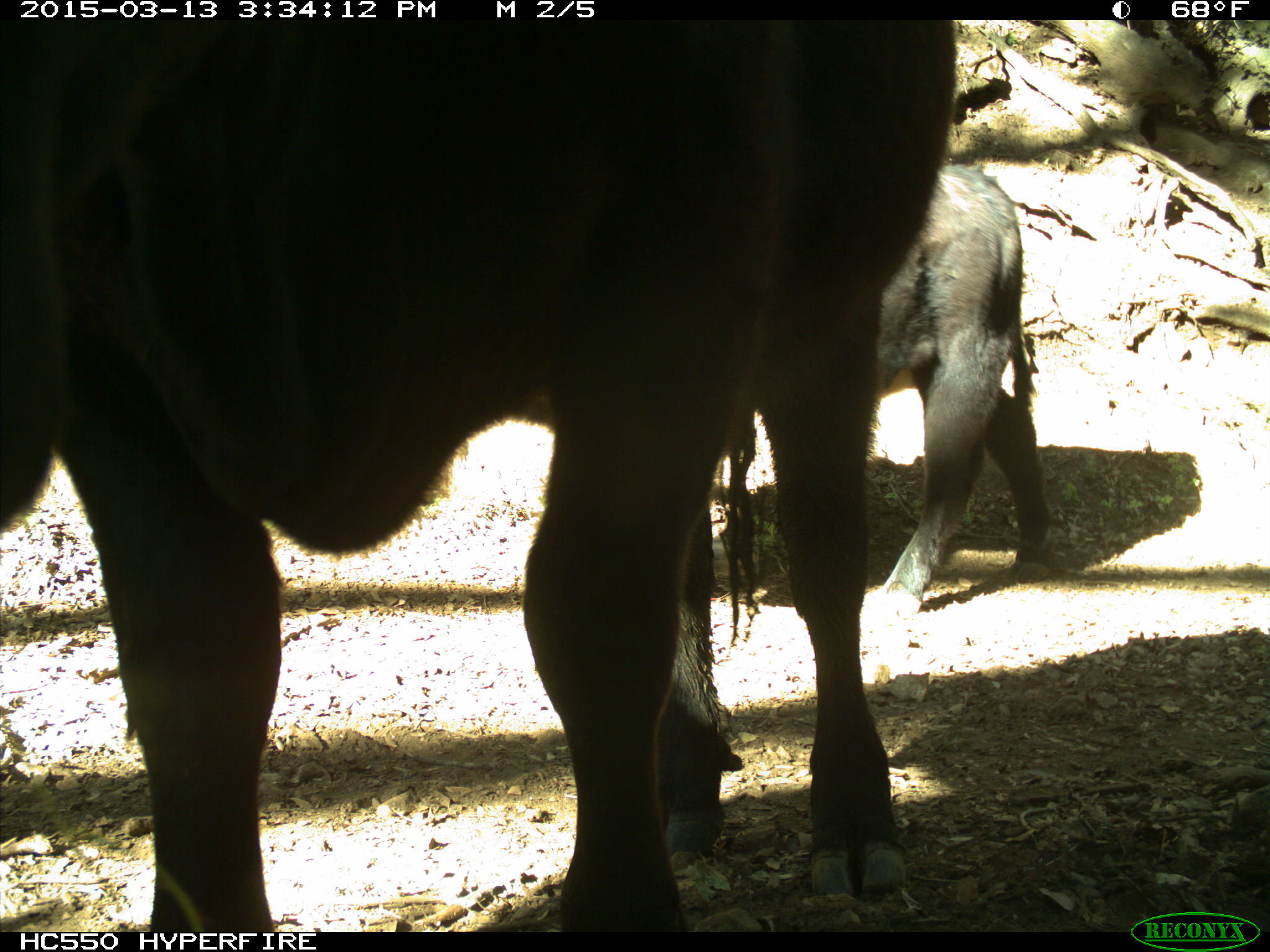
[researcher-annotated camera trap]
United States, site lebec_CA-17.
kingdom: Animalia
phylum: Chordata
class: Mammalia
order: Artiodactyla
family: Bovidae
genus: Bos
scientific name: Bos taurus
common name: domestic cow